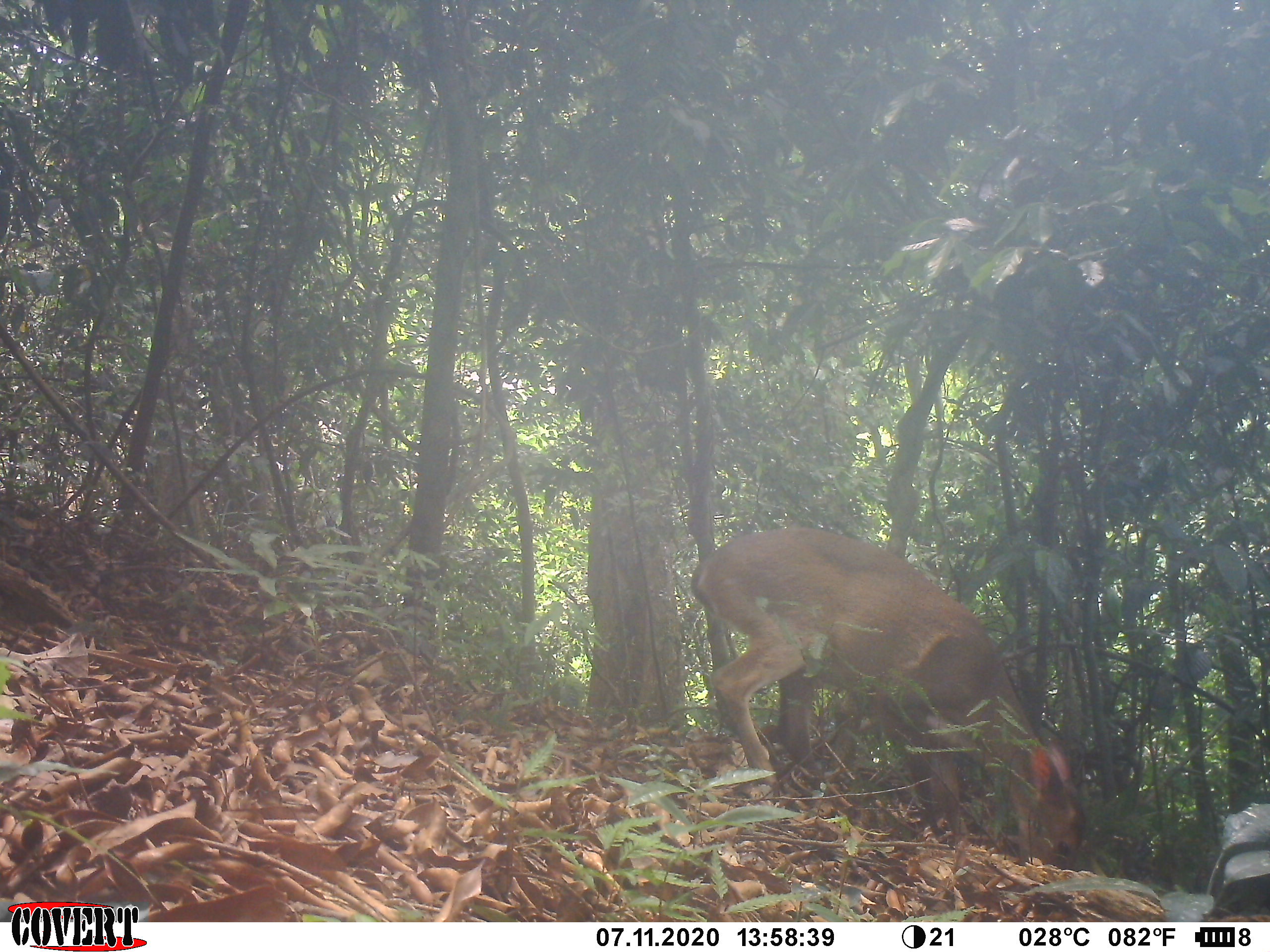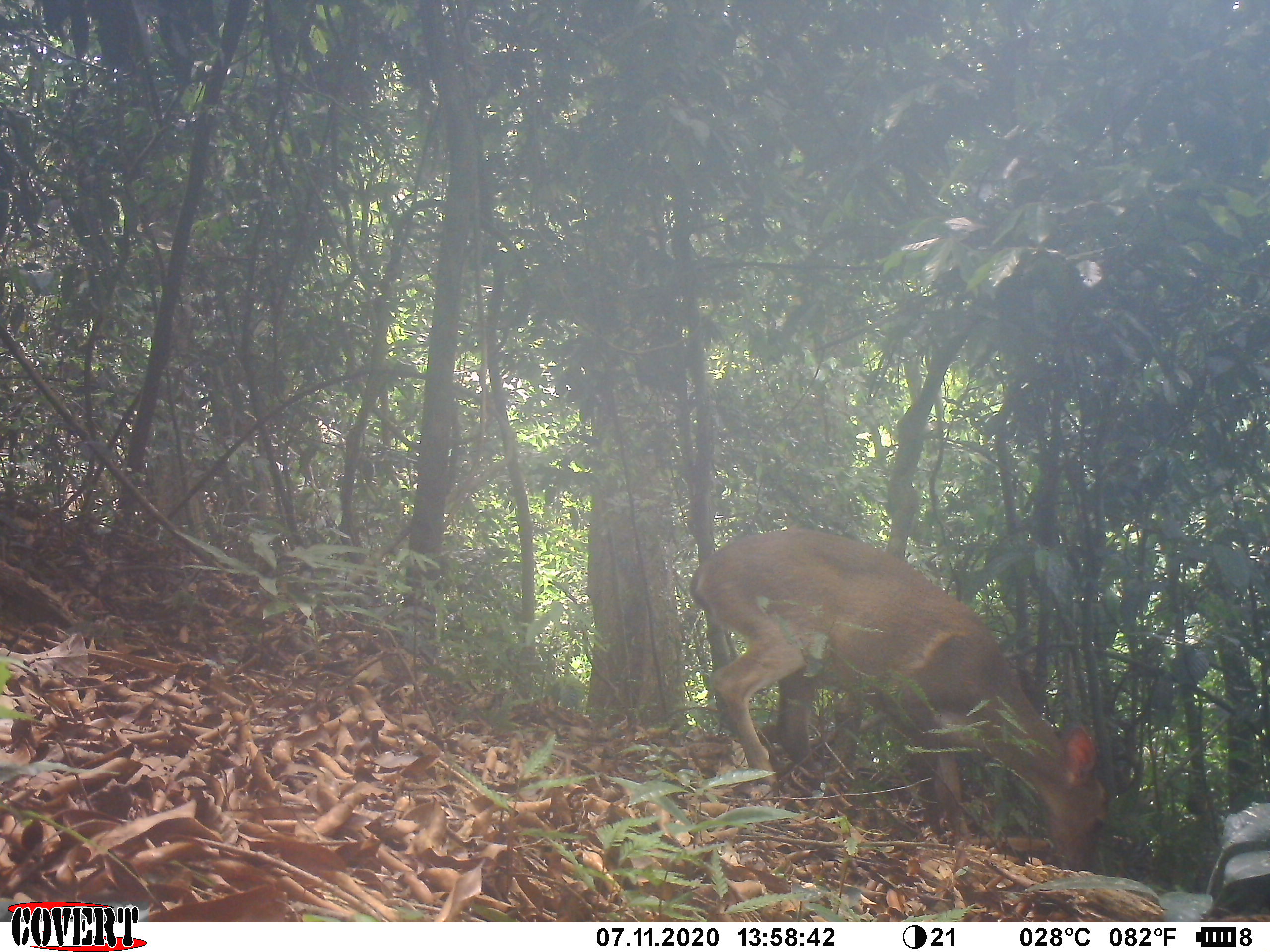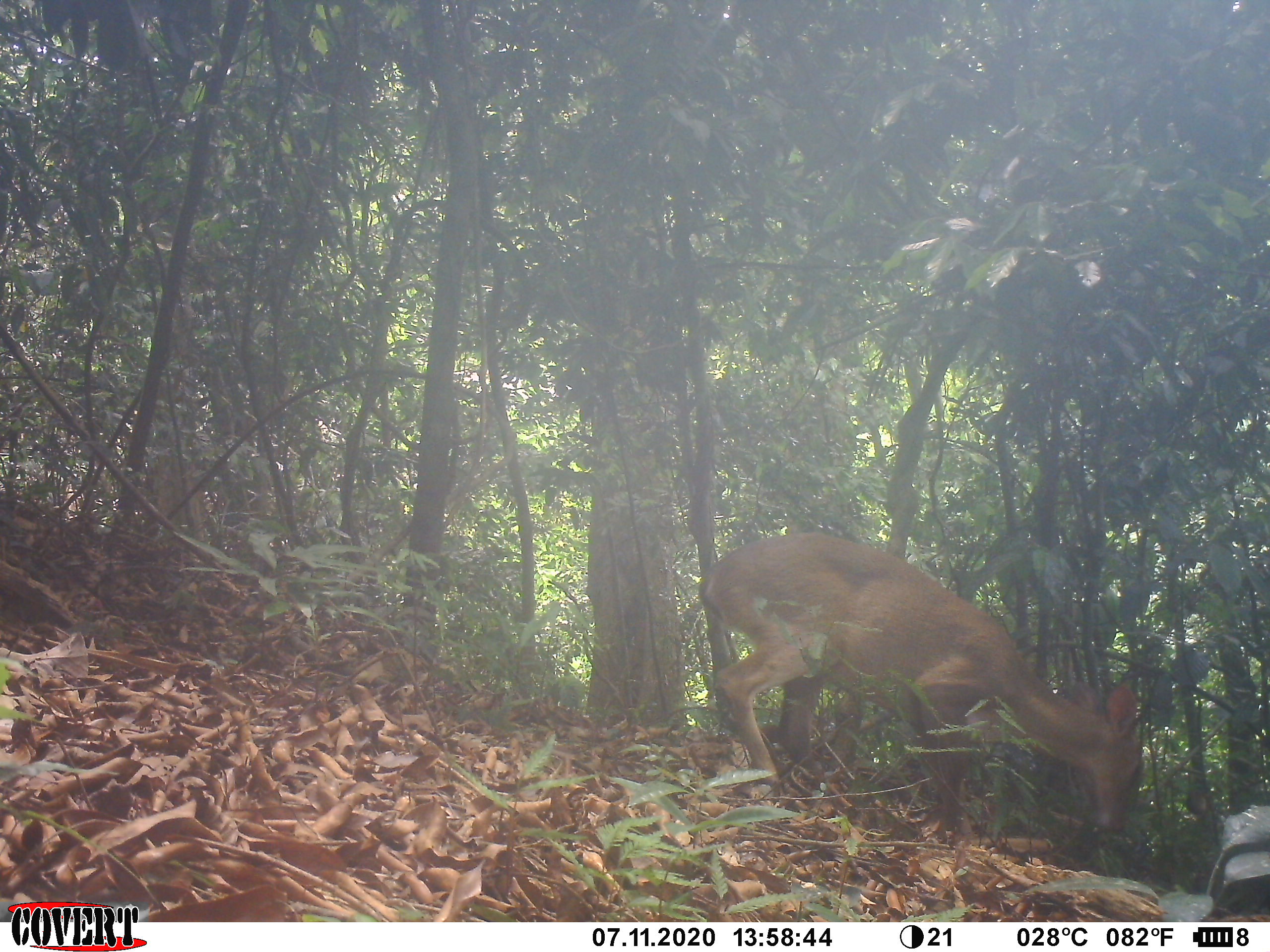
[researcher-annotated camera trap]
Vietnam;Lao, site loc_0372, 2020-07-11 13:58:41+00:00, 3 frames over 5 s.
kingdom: Animalia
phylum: Chordata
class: Mammalia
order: Artiodactyla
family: Cervidae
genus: Muntiacus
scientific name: Muntiacus vuquangensis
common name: large-antlered muntjac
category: large antlered muntjac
Large antlered muntjac (large-antlered muntjac) (Muntiacus vuquangensis). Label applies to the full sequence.